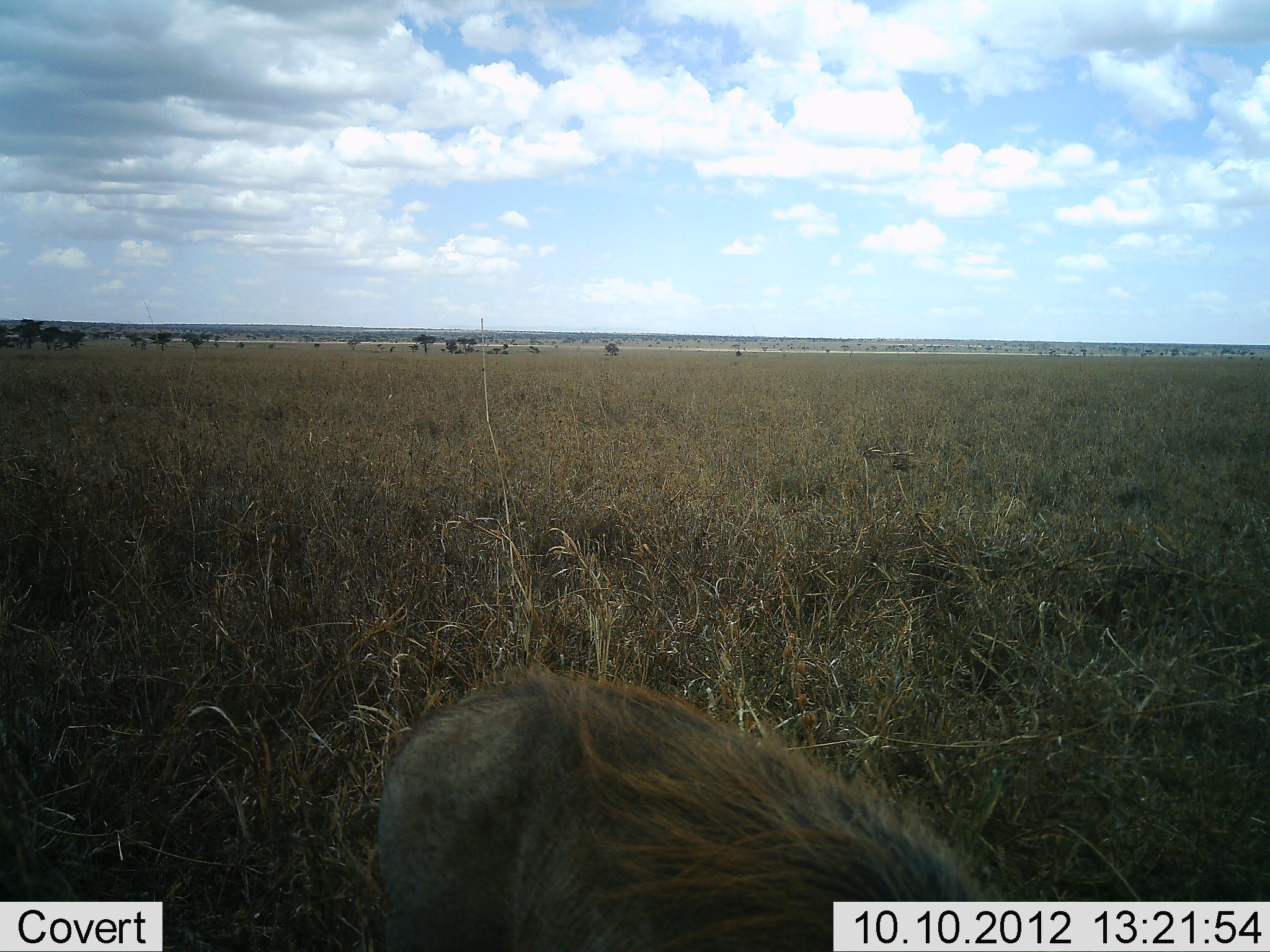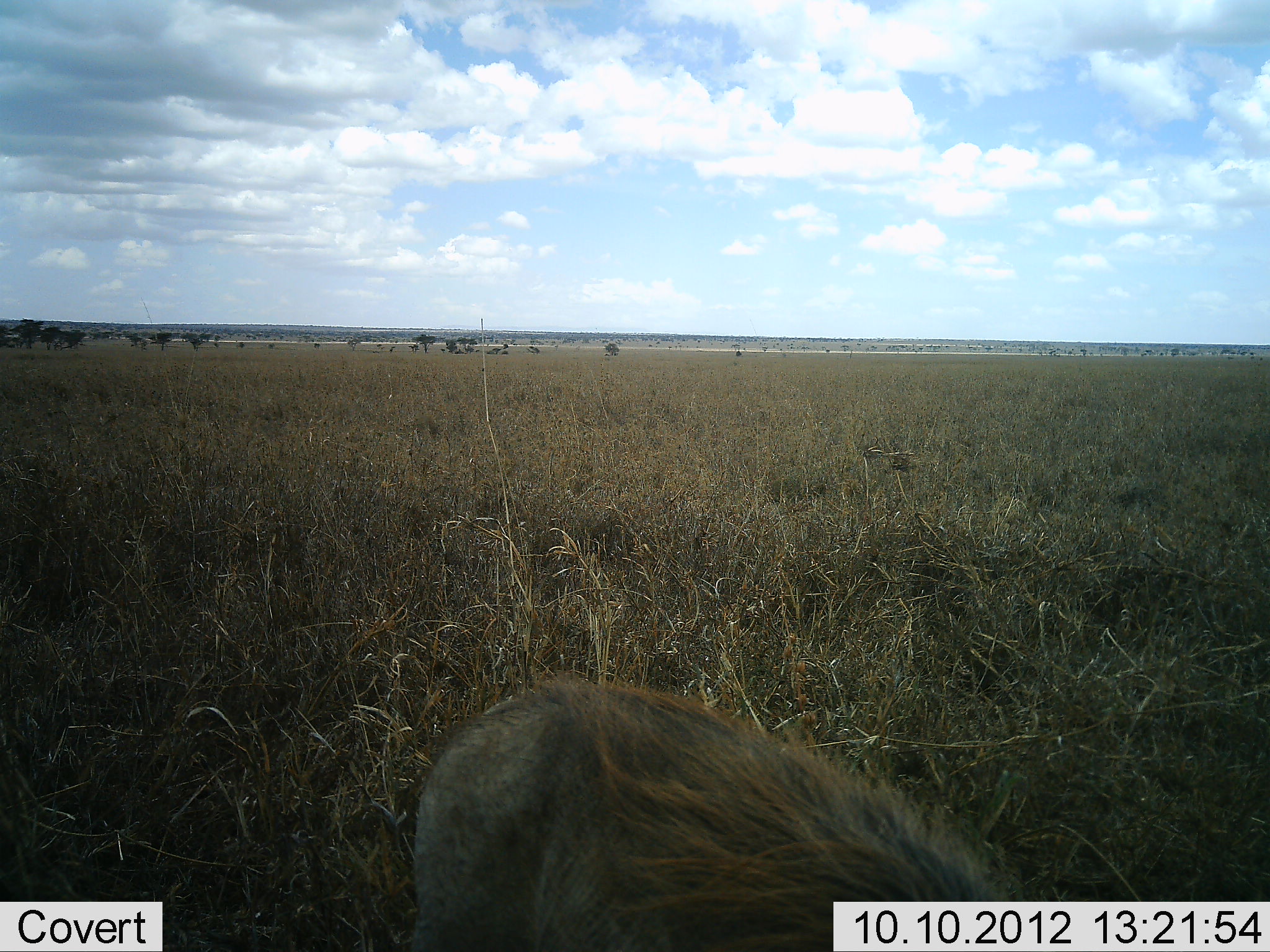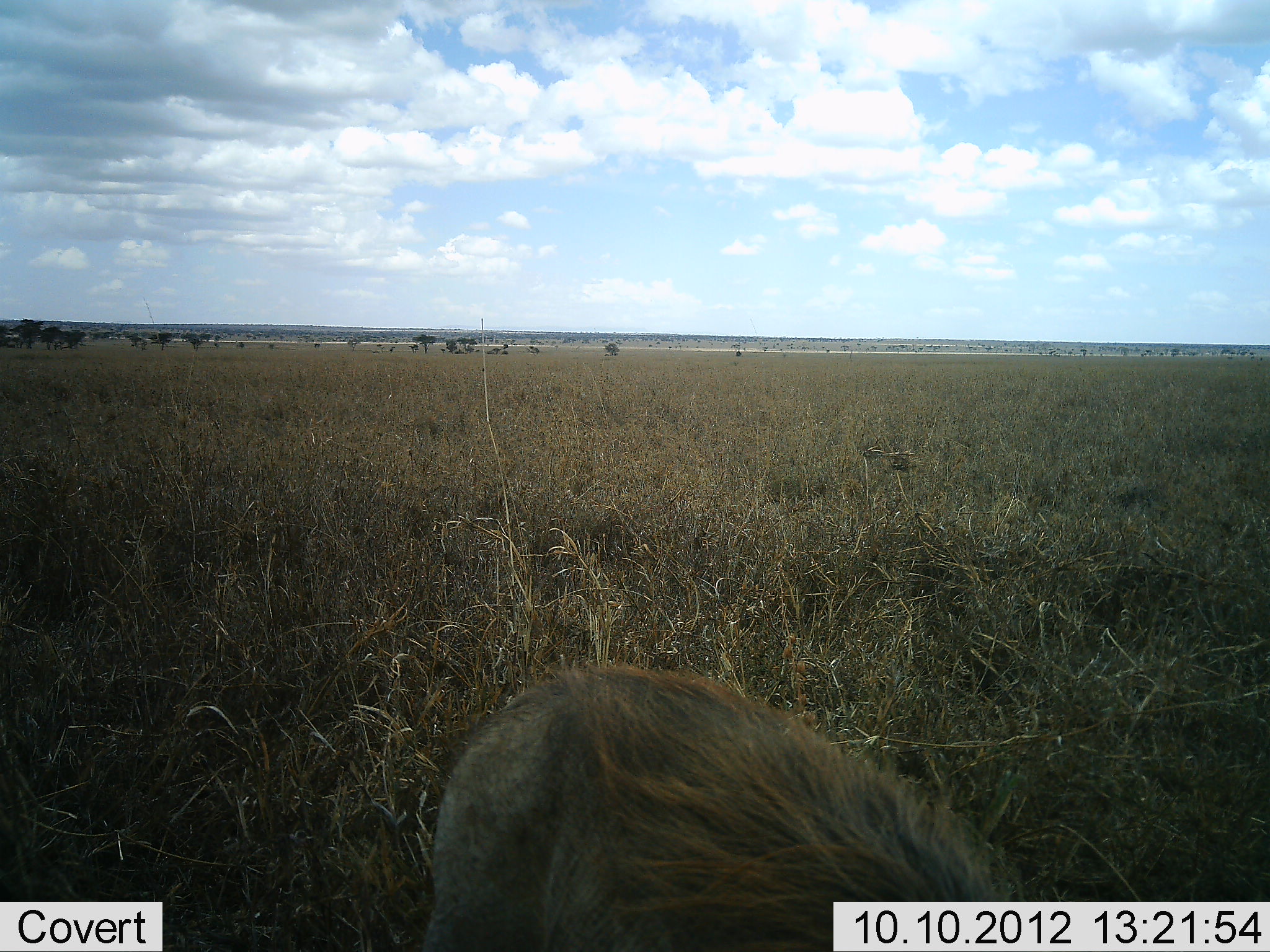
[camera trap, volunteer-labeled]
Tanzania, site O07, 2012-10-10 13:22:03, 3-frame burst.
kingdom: Animalia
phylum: Chordata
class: Mammalia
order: Artiodactyla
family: Suidae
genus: Phacochoerus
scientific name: Phacochoerus africanus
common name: warthog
Warthog (Phacochoerus africanus), count 1. Behavior (volunteer vote fractions): standing 40%, resting 0%, moving 20%, interacting 0%. Young present (vote fraction): 0%. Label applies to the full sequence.